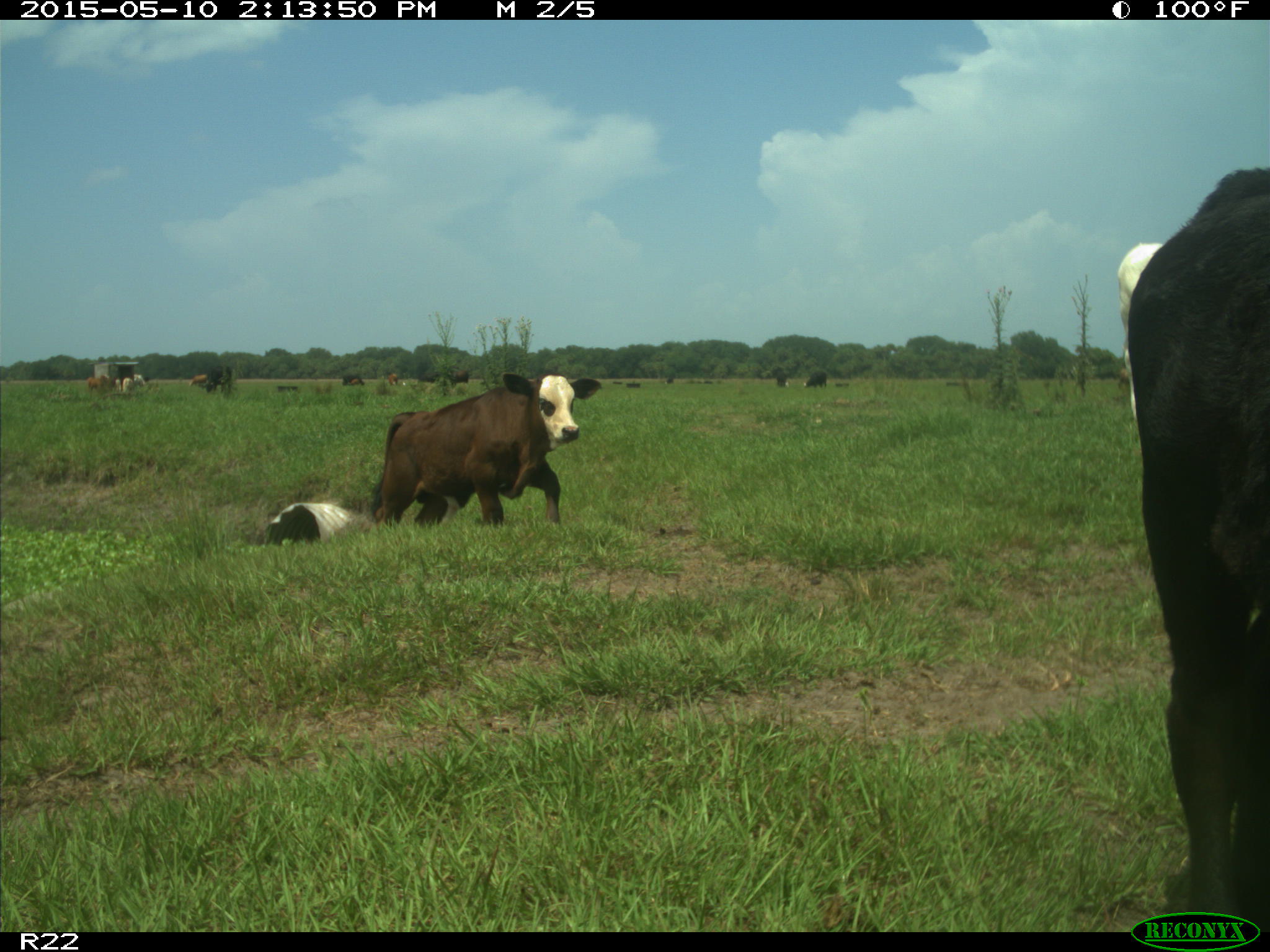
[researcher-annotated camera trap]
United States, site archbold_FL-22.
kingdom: Animalia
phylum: Chordata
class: Mammalia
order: Artiodactyla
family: Bovidae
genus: Bos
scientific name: Bos taurus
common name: domestic cow